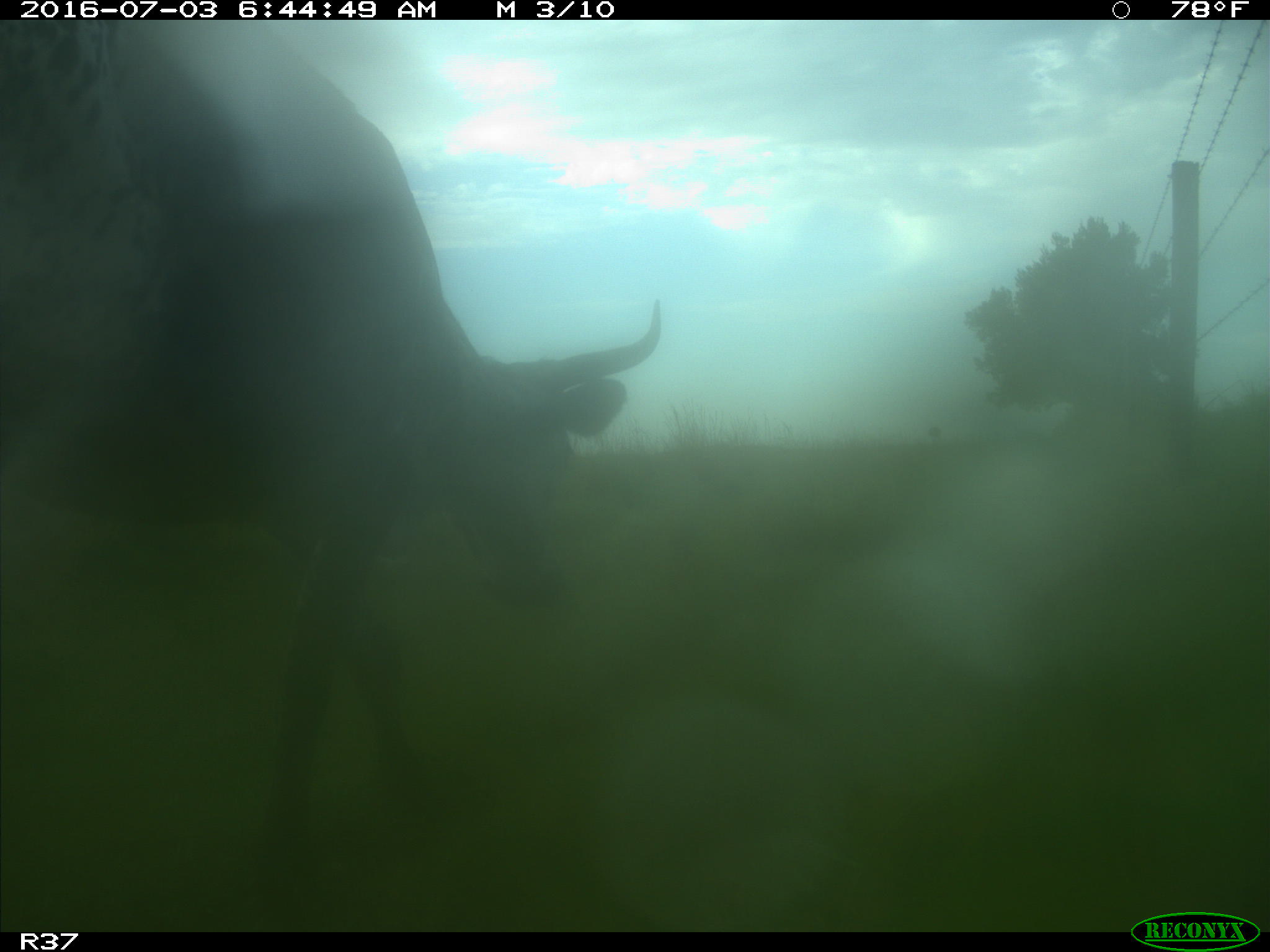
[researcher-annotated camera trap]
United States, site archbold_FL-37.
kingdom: Animalia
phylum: Chordata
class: Mammalia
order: Artiodactyla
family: Bovidae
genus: Bos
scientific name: Bos taurus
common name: domestic cow